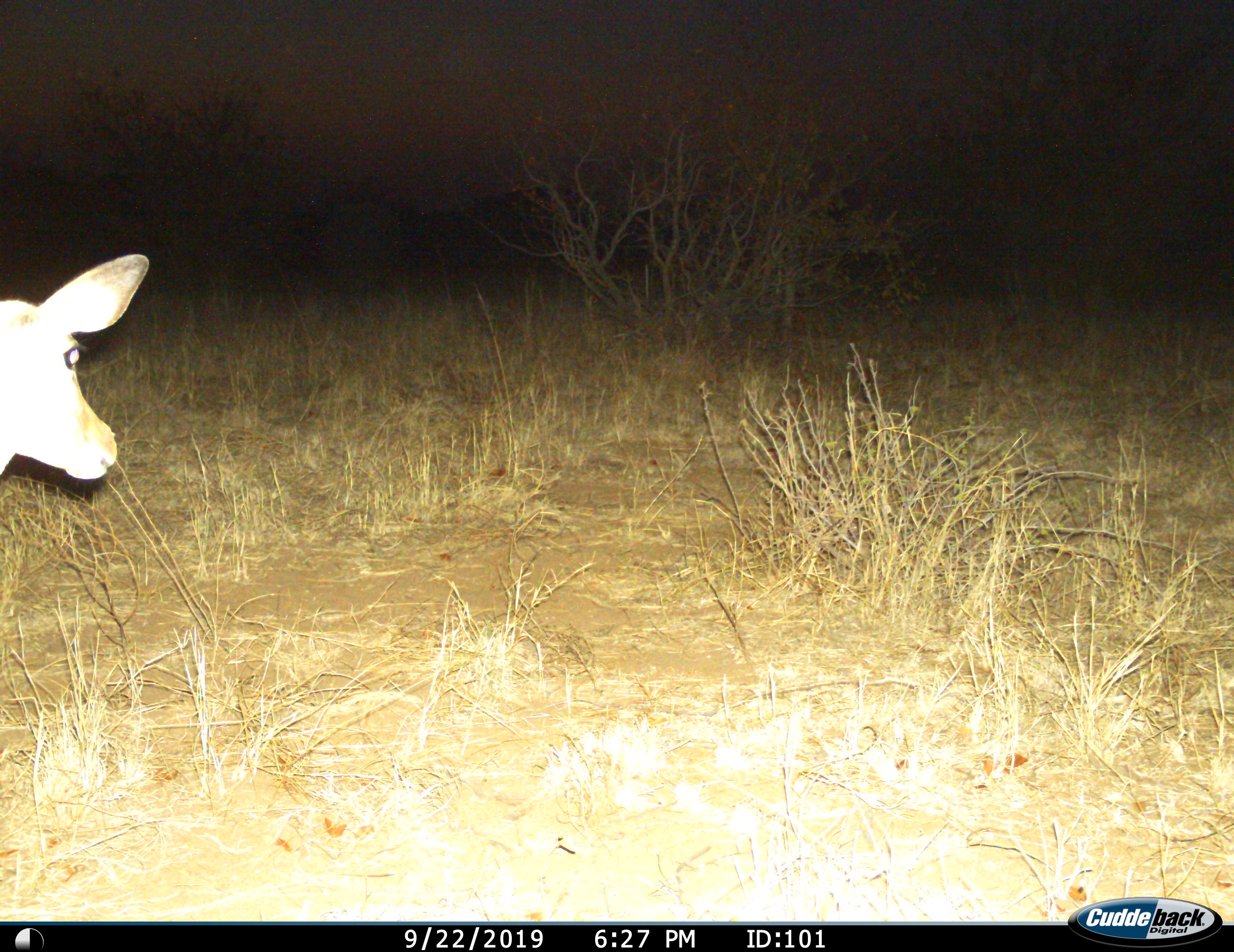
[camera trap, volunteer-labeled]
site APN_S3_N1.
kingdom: Animalia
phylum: Chordata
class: Mammalia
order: Artiodactyla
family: Bovidae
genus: Aepyceros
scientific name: Aepyceros melampus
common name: impala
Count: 1.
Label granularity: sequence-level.